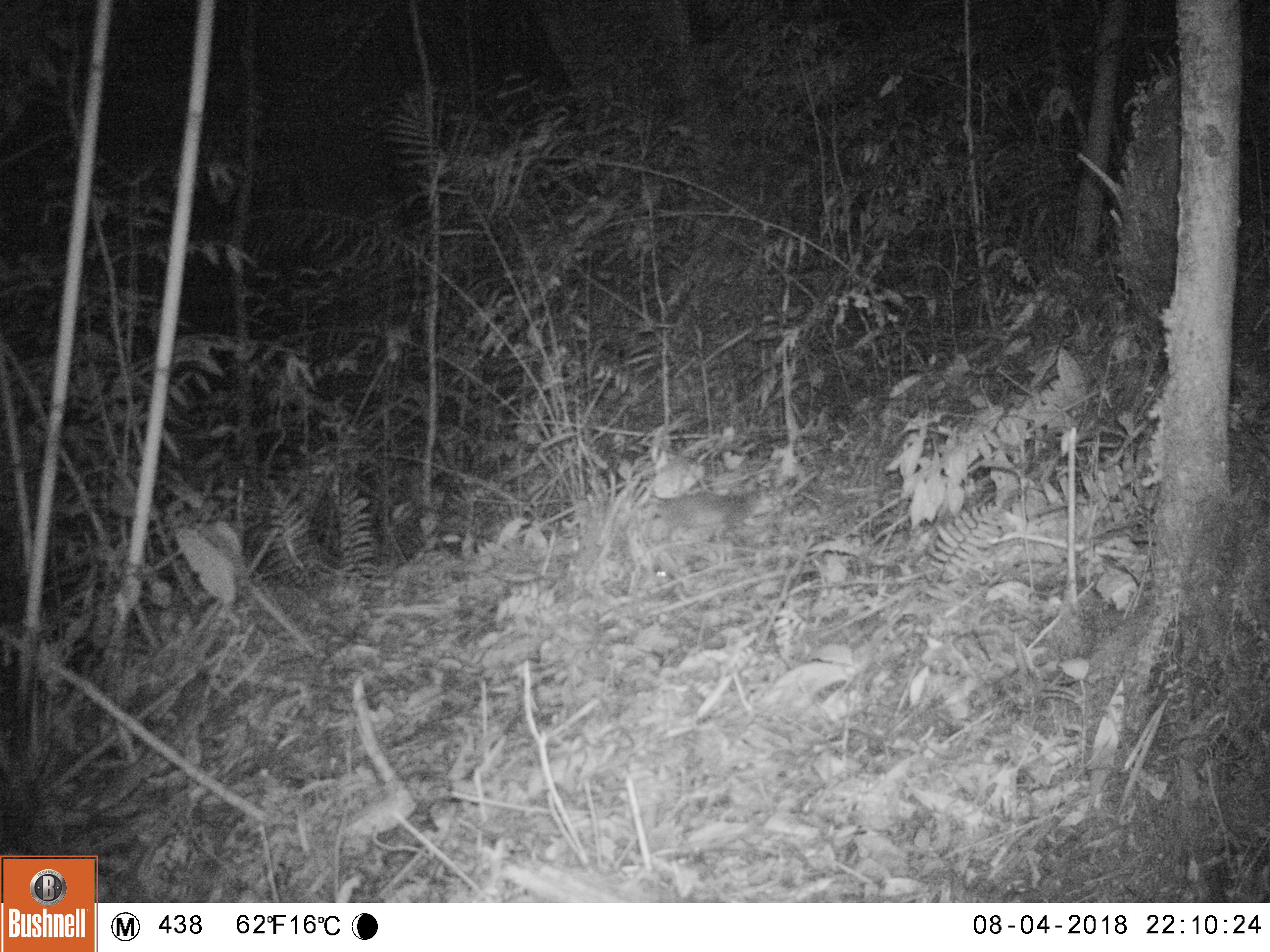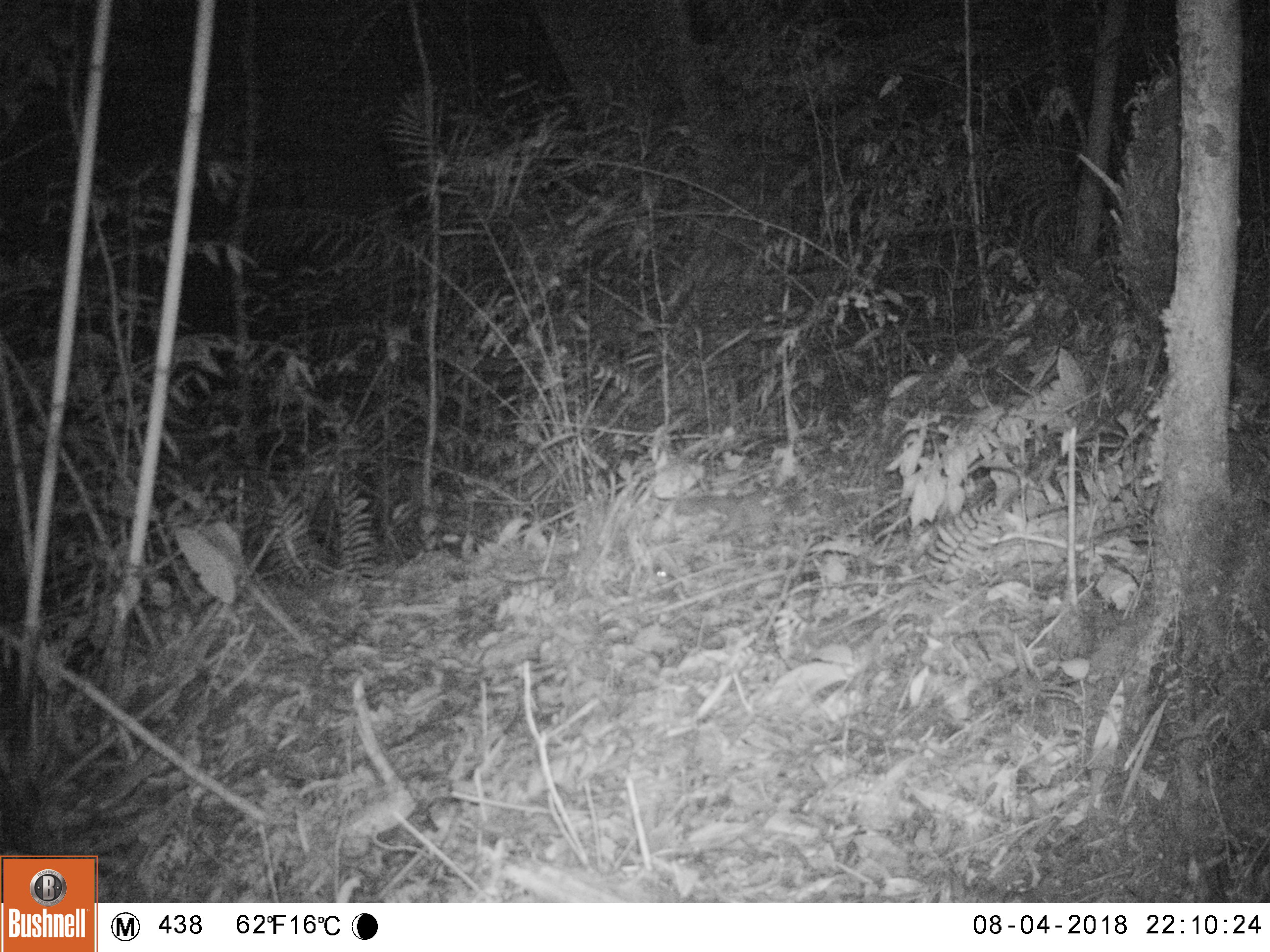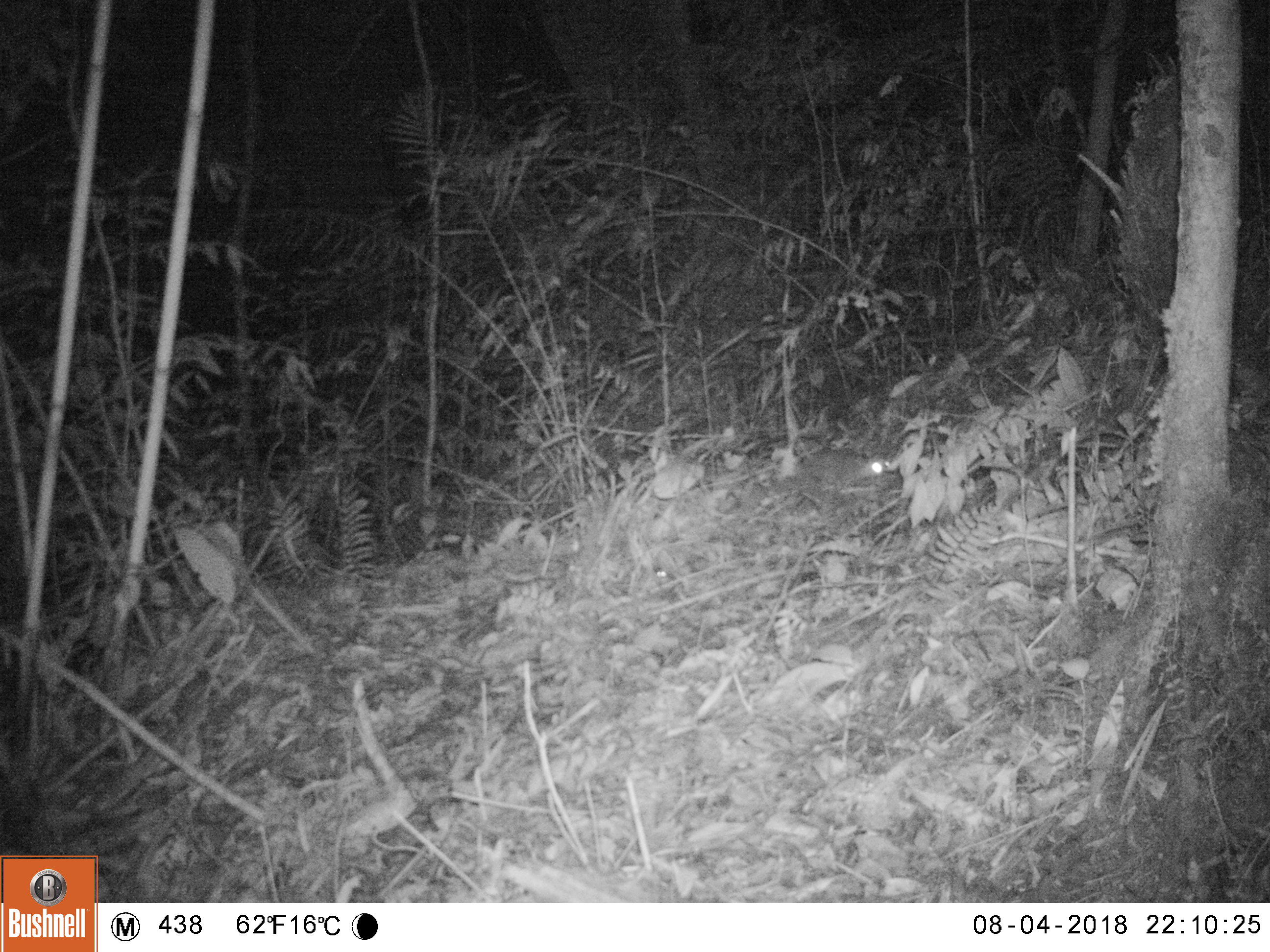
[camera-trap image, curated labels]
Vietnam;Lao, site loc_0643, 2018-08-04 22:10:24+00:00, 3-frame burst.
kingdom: Animalia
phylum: Chordata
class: Mammalia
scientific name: Mammalia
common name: mammal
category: unidentified small mammal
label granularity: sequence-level